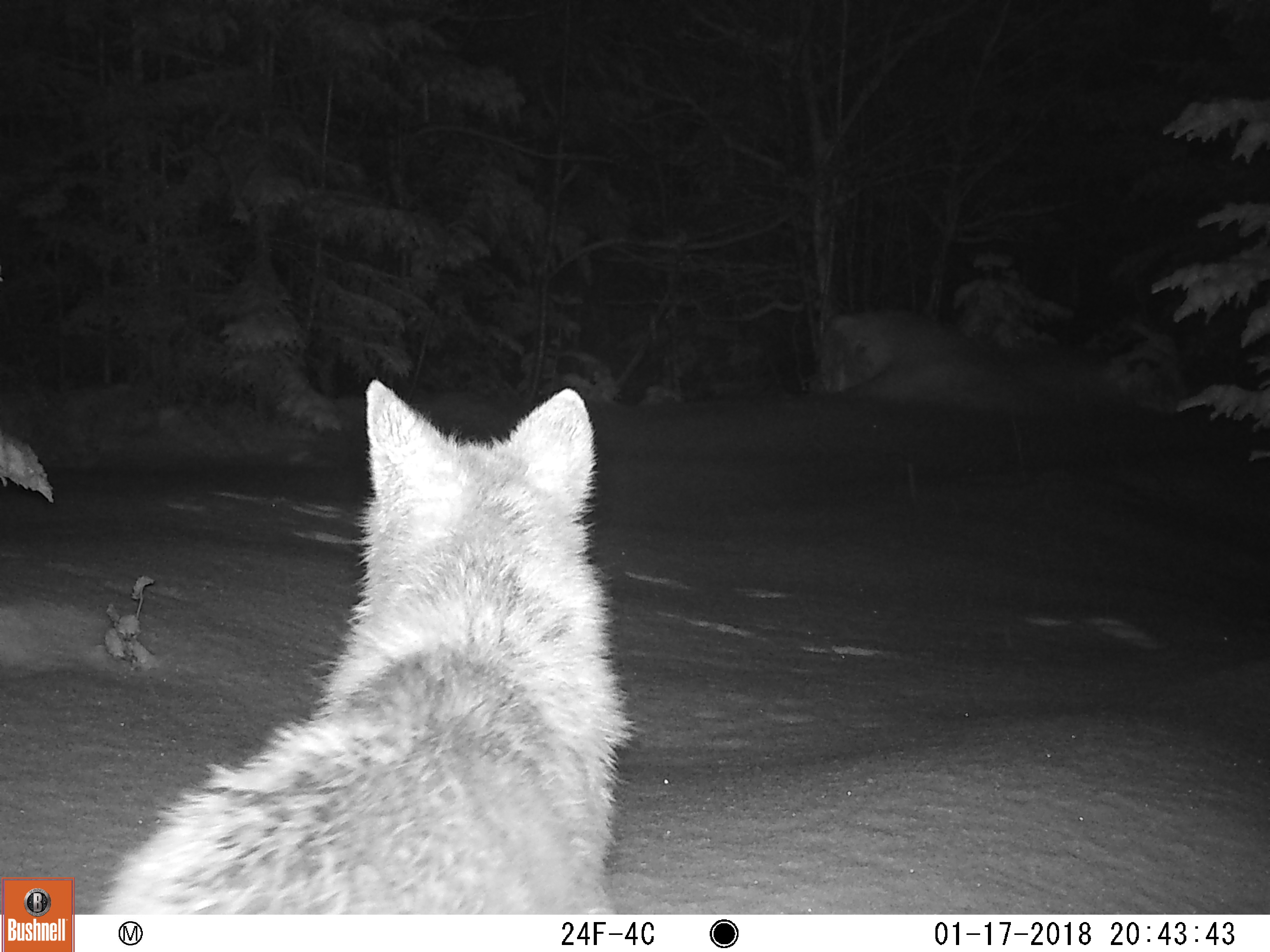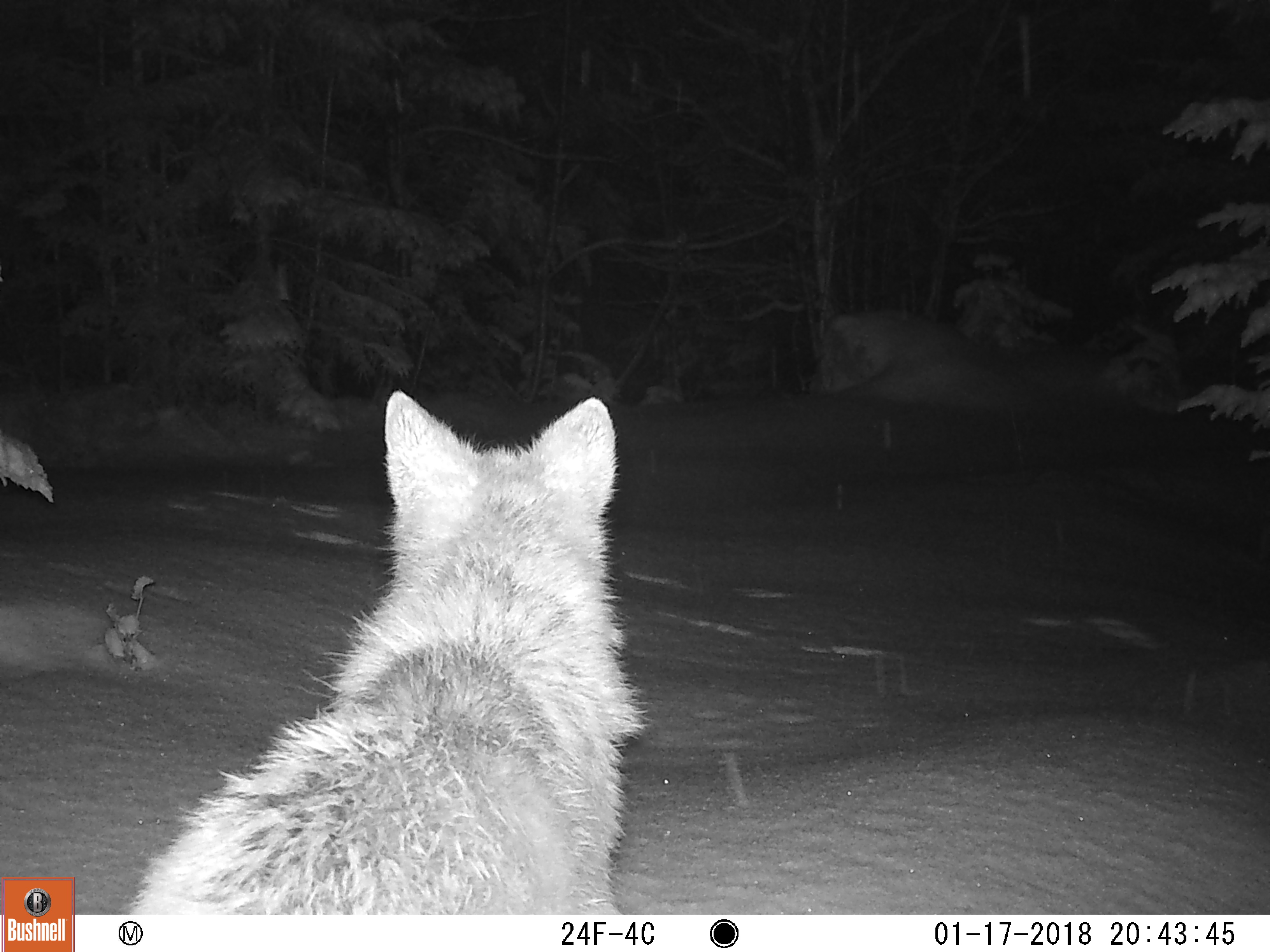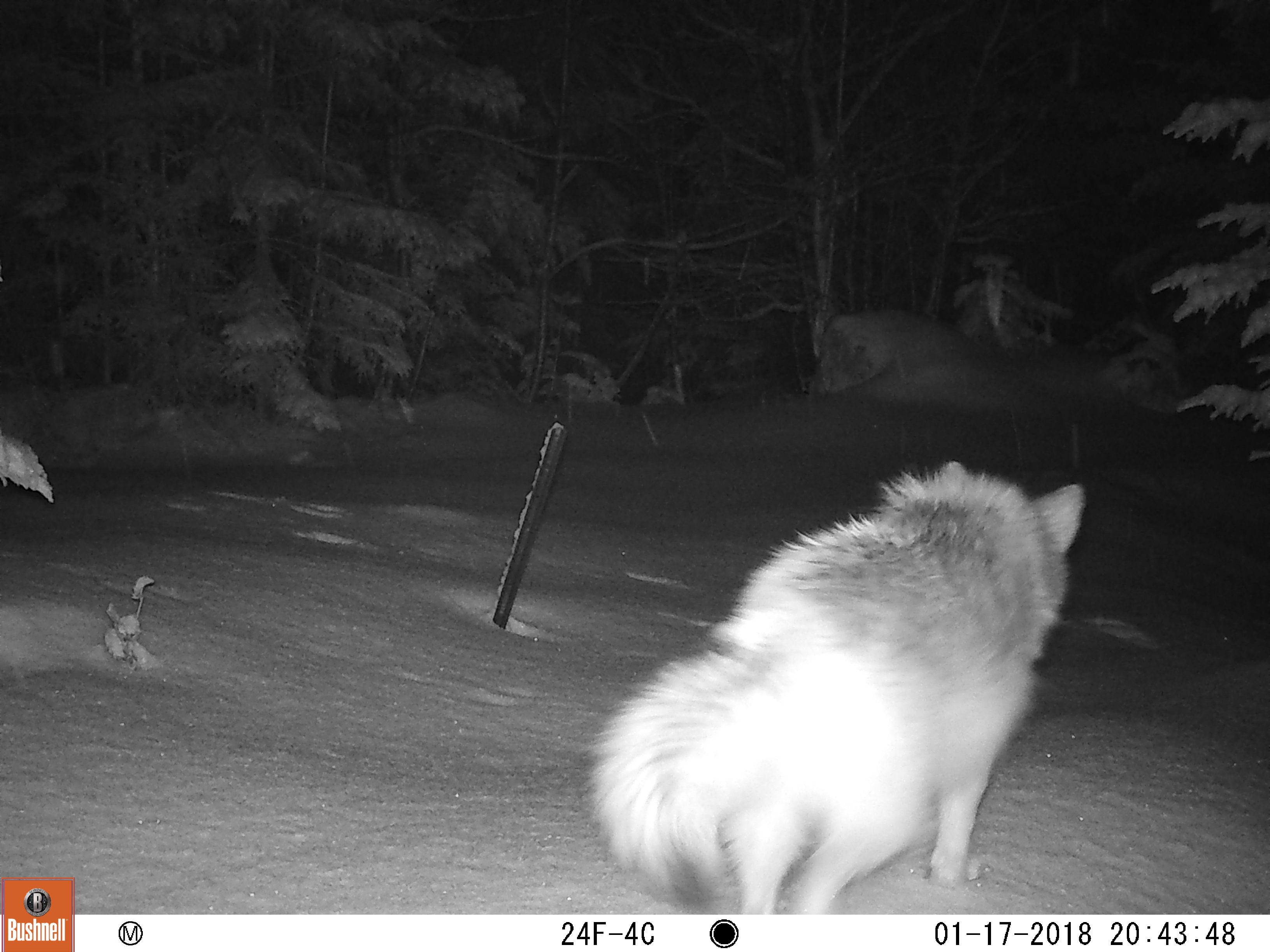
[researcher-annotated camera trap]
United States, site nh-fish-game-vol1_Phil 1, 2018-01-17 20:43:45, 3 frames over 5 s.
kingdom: Animalia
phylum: Chordata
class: Mammalia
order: Carnivora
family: Canidae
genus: Canis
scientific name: Canis latrans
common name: coyote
Coyote (Canis latrans).